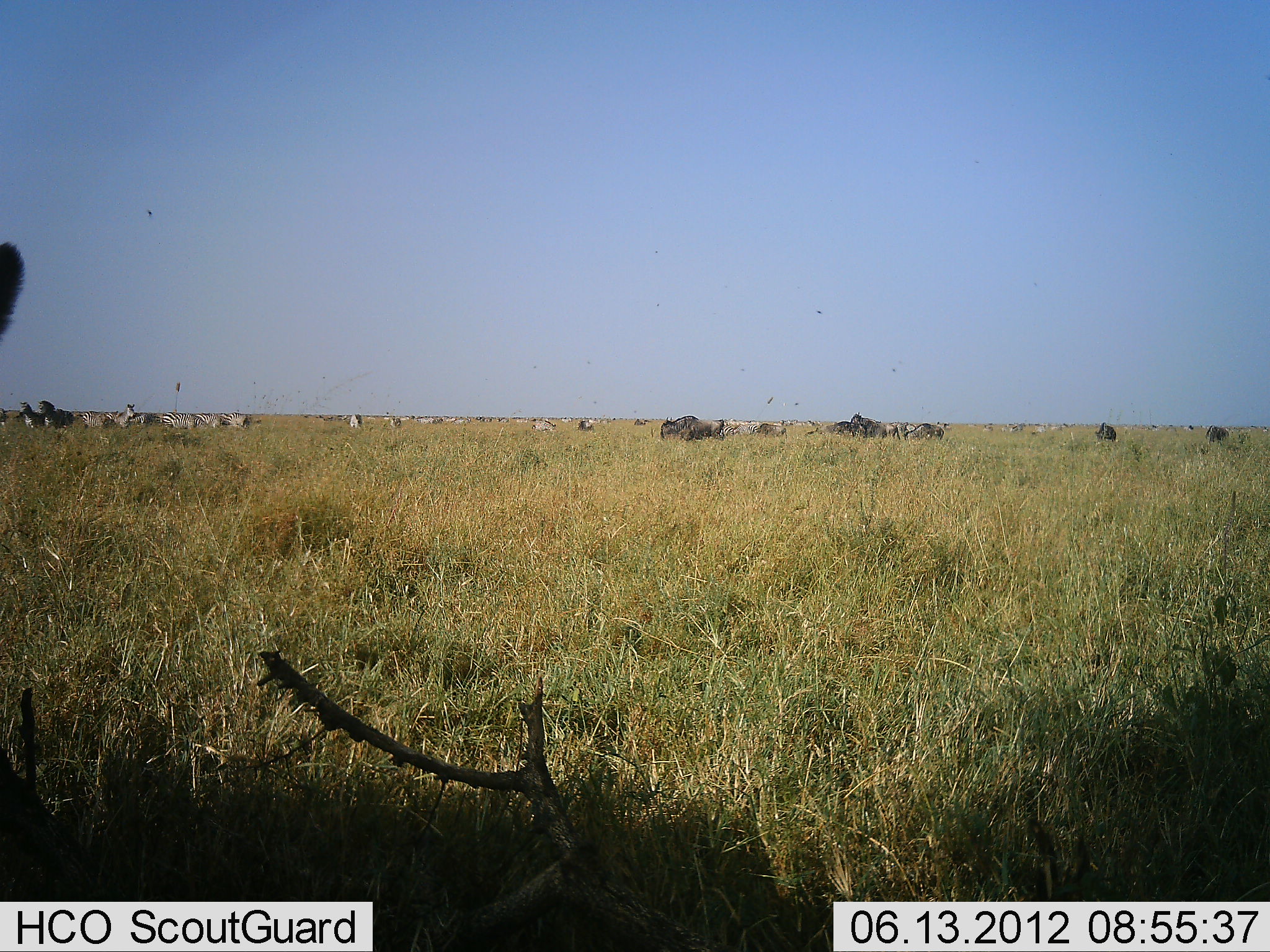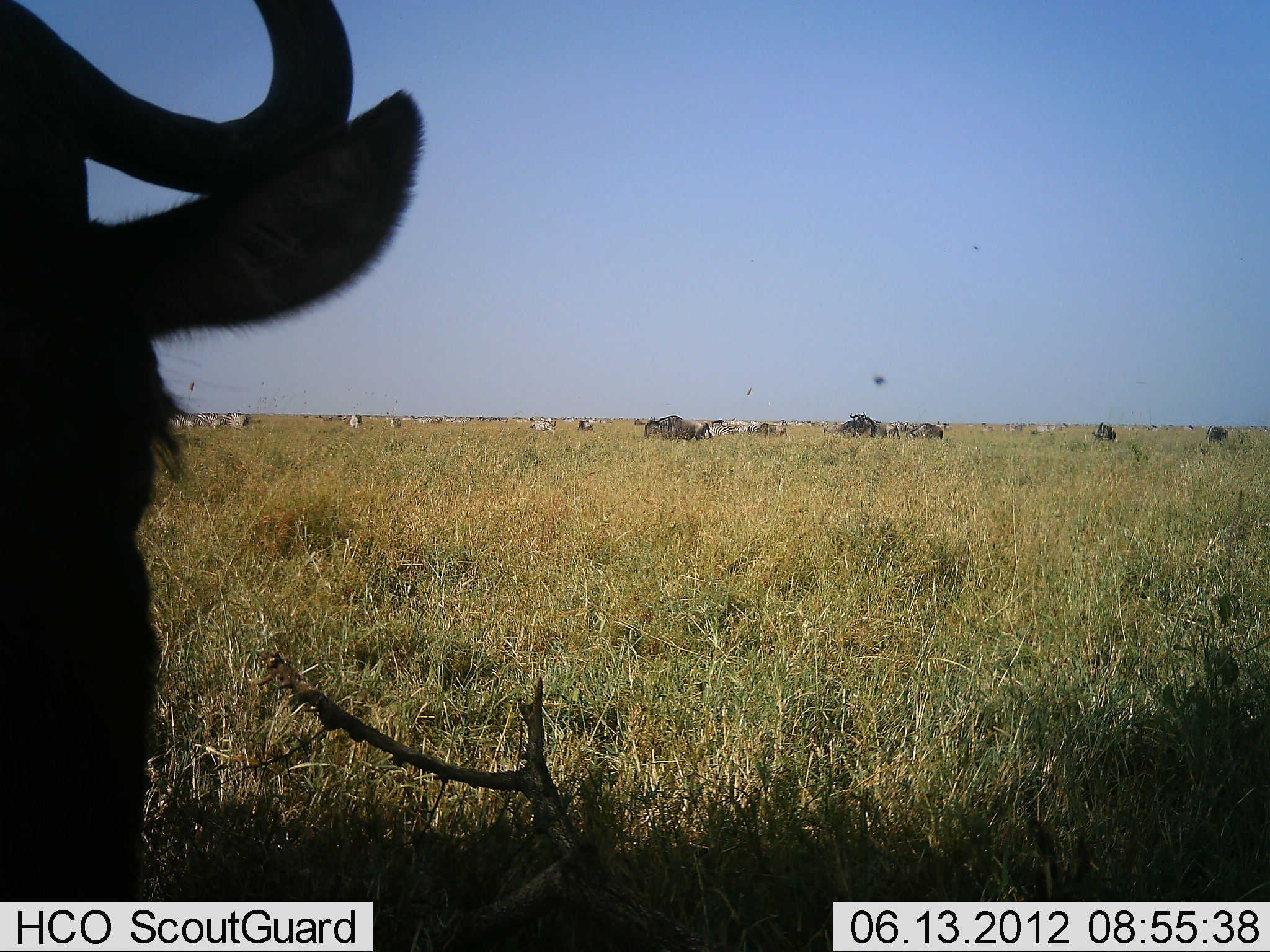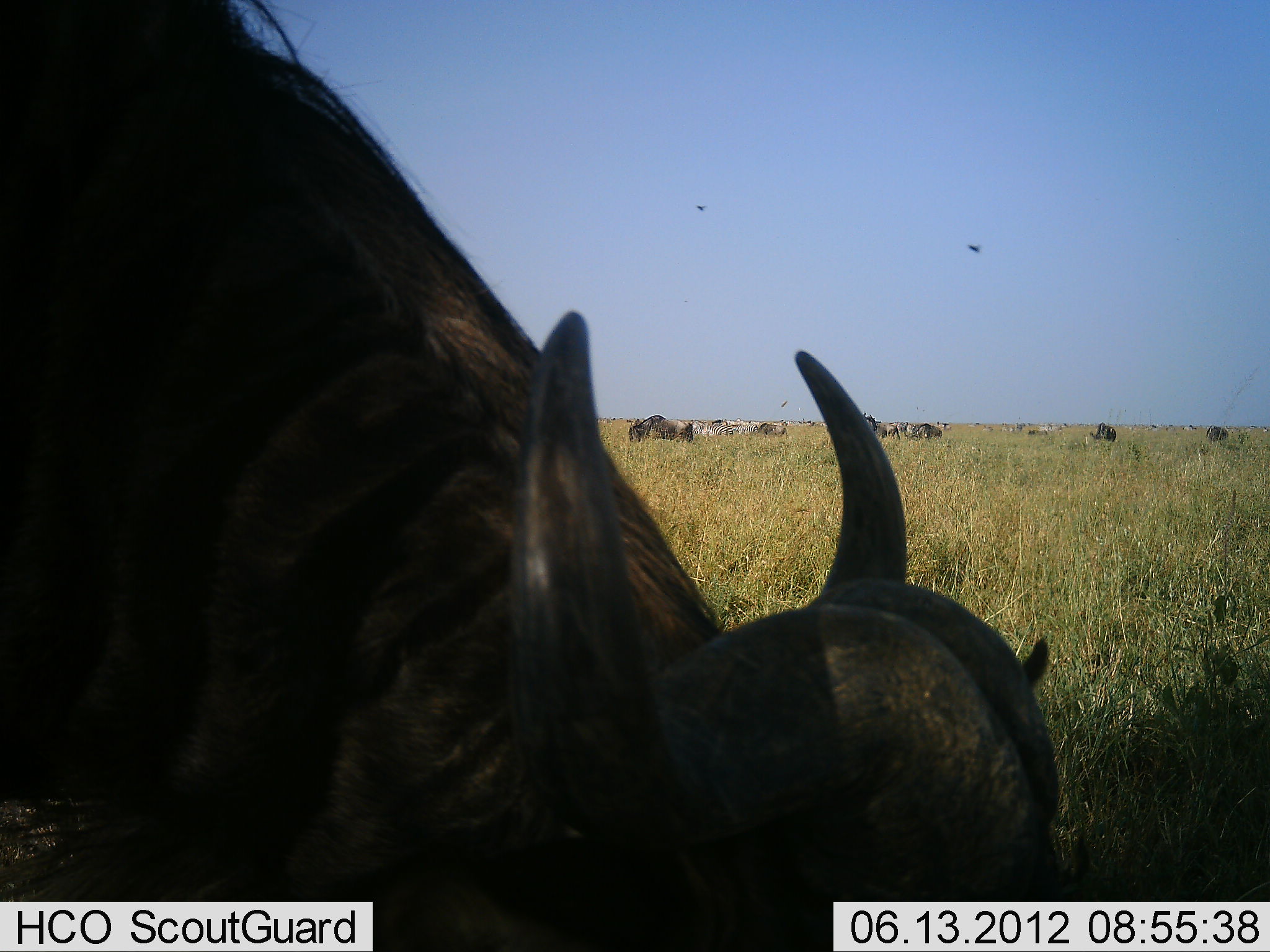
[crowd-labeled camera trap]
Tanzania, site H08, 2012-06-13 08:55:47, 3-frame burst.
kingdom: Animalia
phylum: Chordata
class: Mammalia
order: Artiodactyla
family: Bovidae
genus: Connochaetes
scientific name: Connochaetes taurinus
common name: blue wildebeest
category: wildebeest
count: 10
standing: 45%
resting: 5%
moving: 65%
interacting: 5%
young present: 0%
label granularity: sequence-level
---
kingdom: Animalia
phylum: Chordata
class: Mammalia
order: Perissodactyla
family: Equidae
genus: Equus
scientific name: Equus quagga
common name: plains zebra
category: zebra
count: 11-50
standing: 75%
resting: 8%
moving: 25%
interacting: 8%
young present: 0%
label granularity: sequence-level